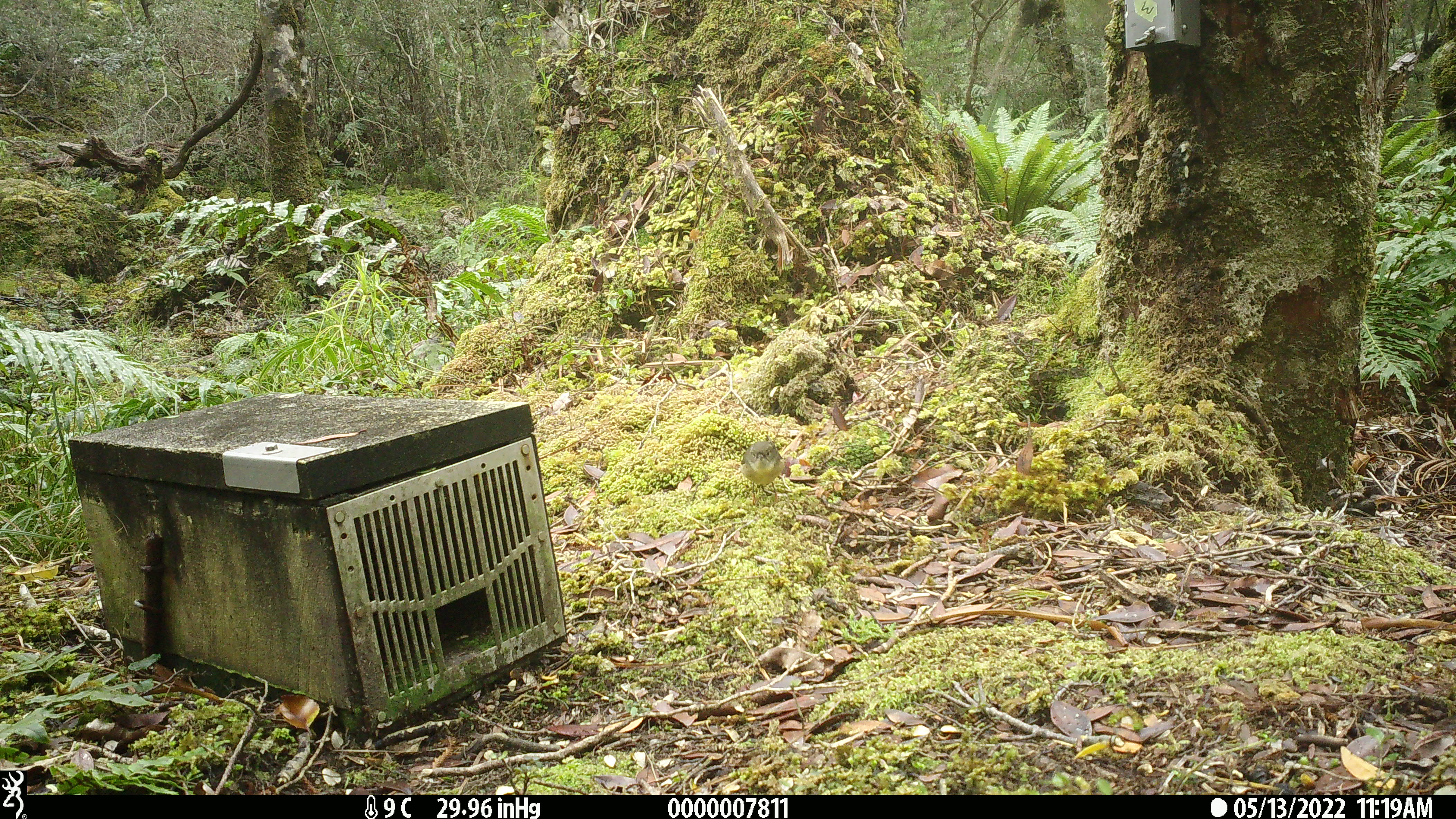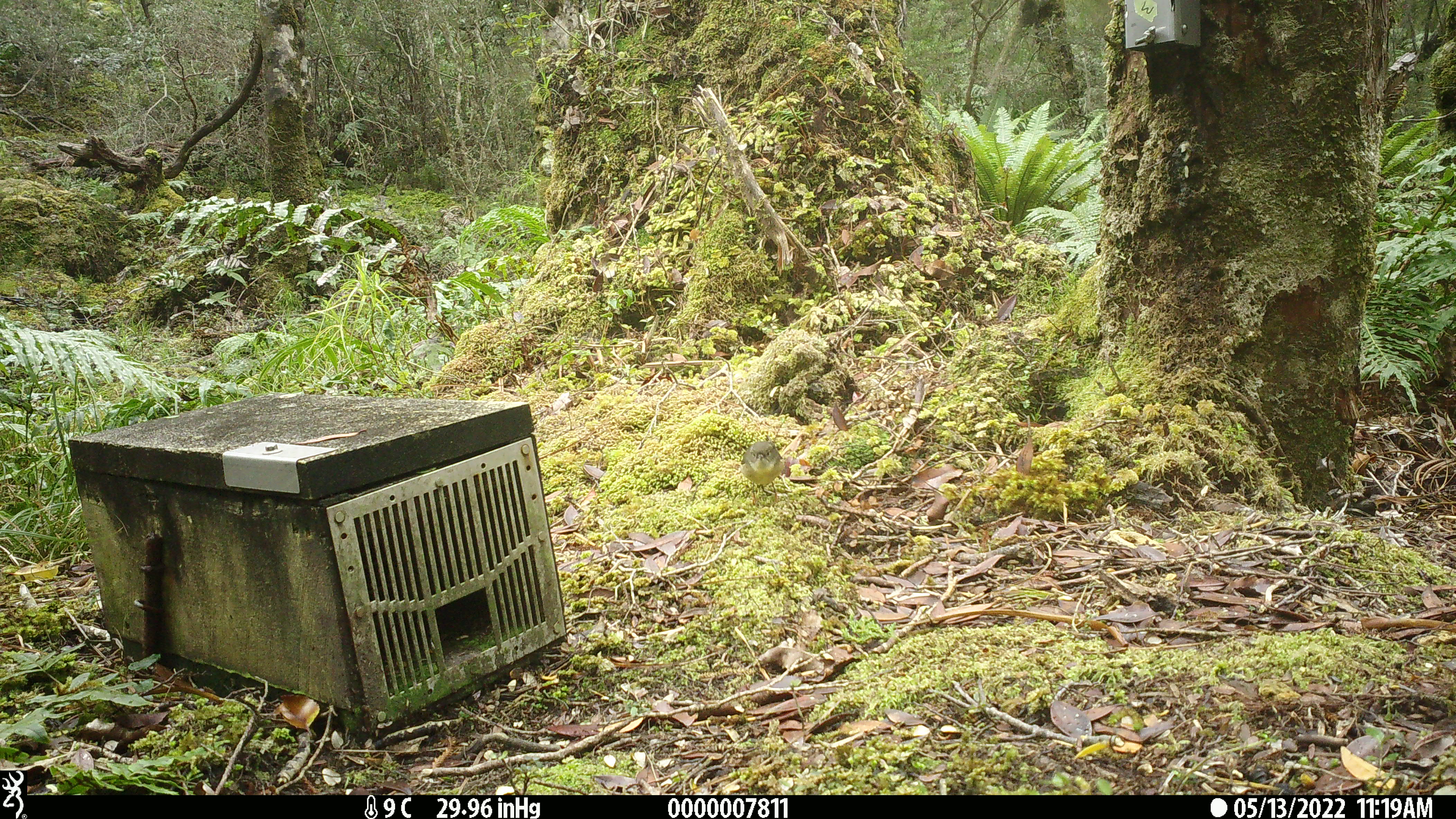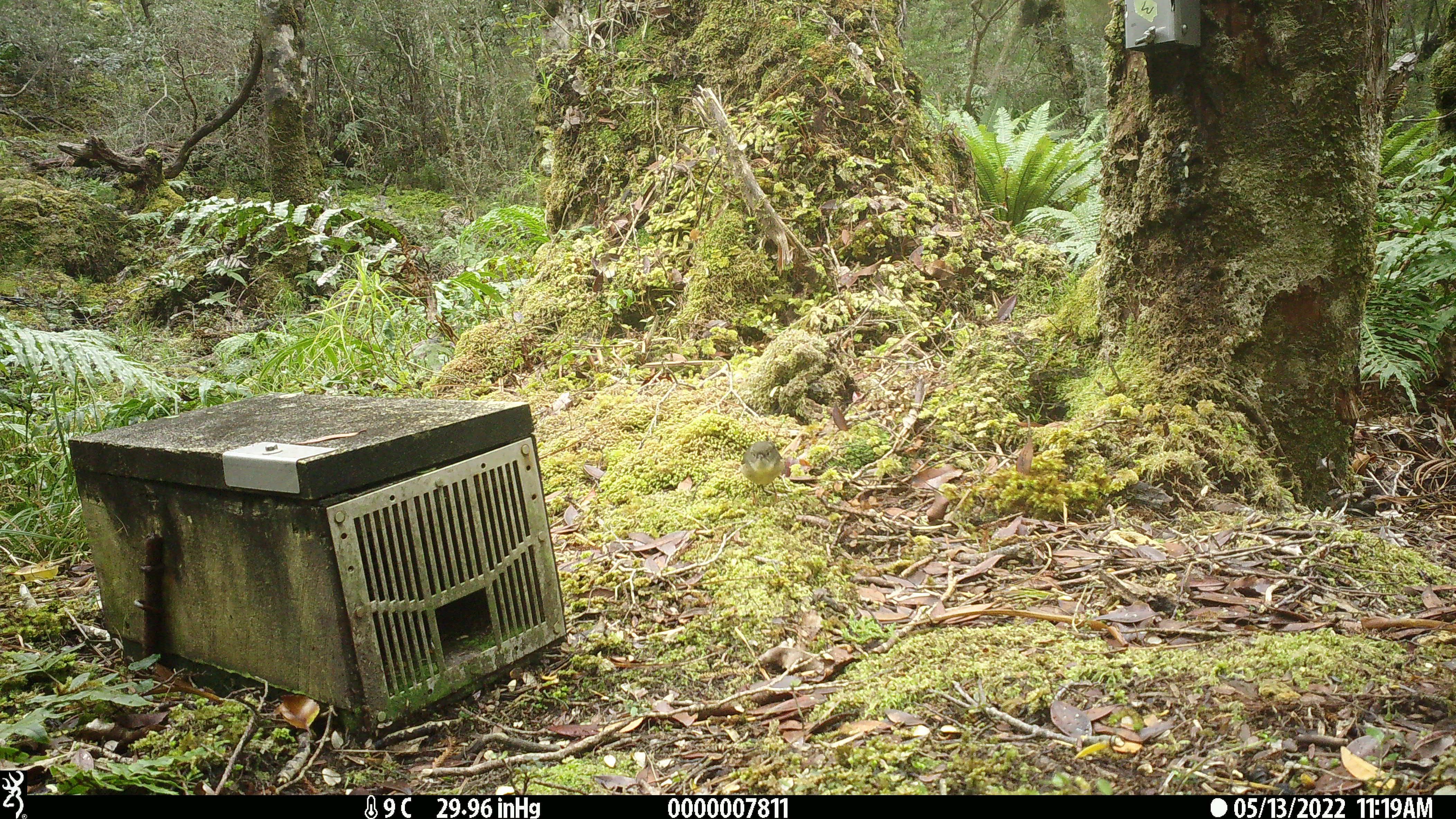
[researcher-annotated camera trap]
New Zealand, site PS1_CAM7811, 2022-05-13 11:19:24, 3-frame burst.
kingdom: Animalia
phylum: Chordata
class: Aves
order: Passeriformes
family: Petroicidae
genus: Petroica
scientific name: Petroica macrocephala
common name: tomtit